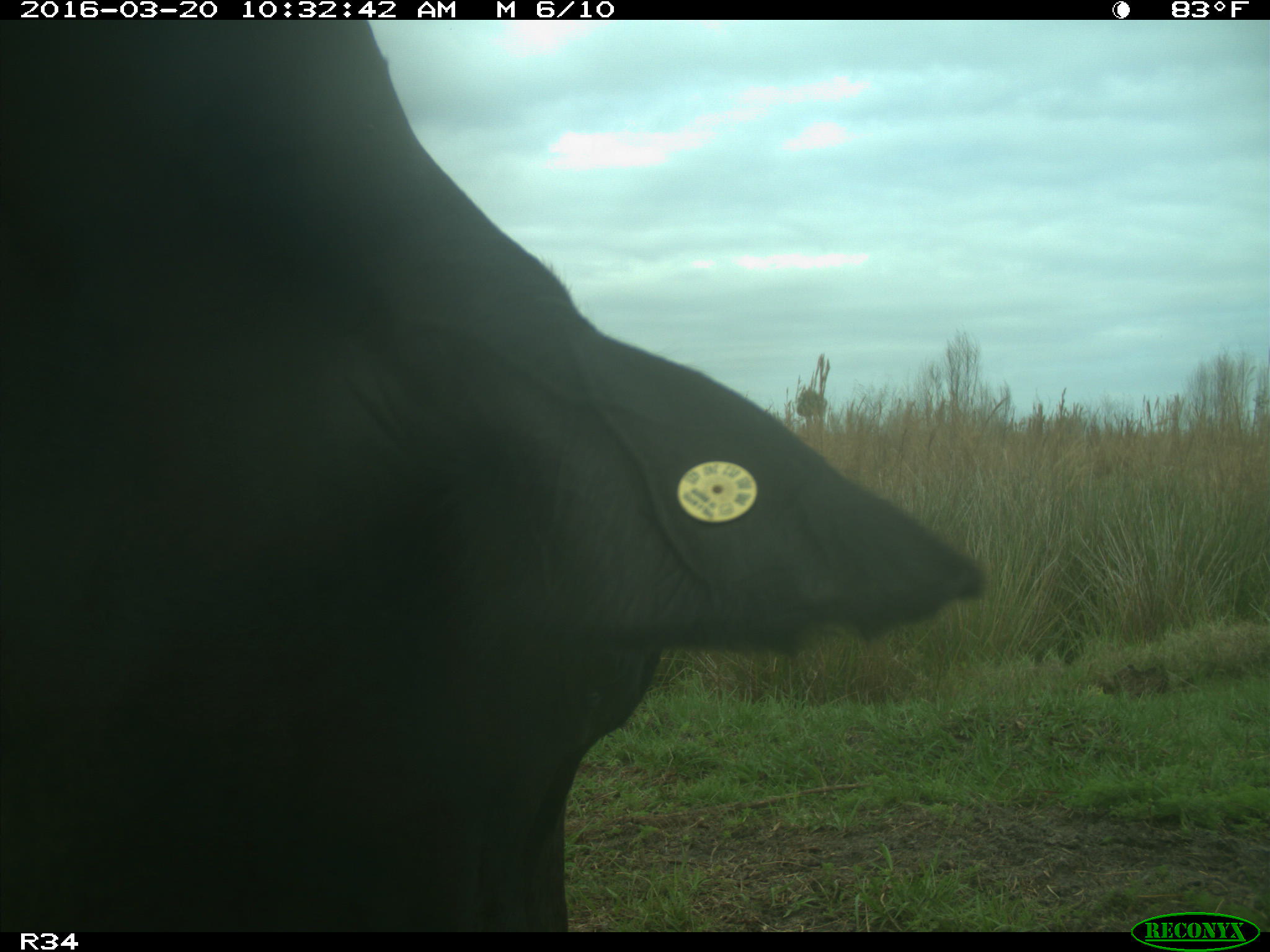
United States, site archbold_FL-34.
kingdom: Animalia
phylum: Chordata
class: Mammalia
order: Artiodactyla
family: Bovidae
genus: Bos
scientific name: Bos taurus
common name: domestic cow